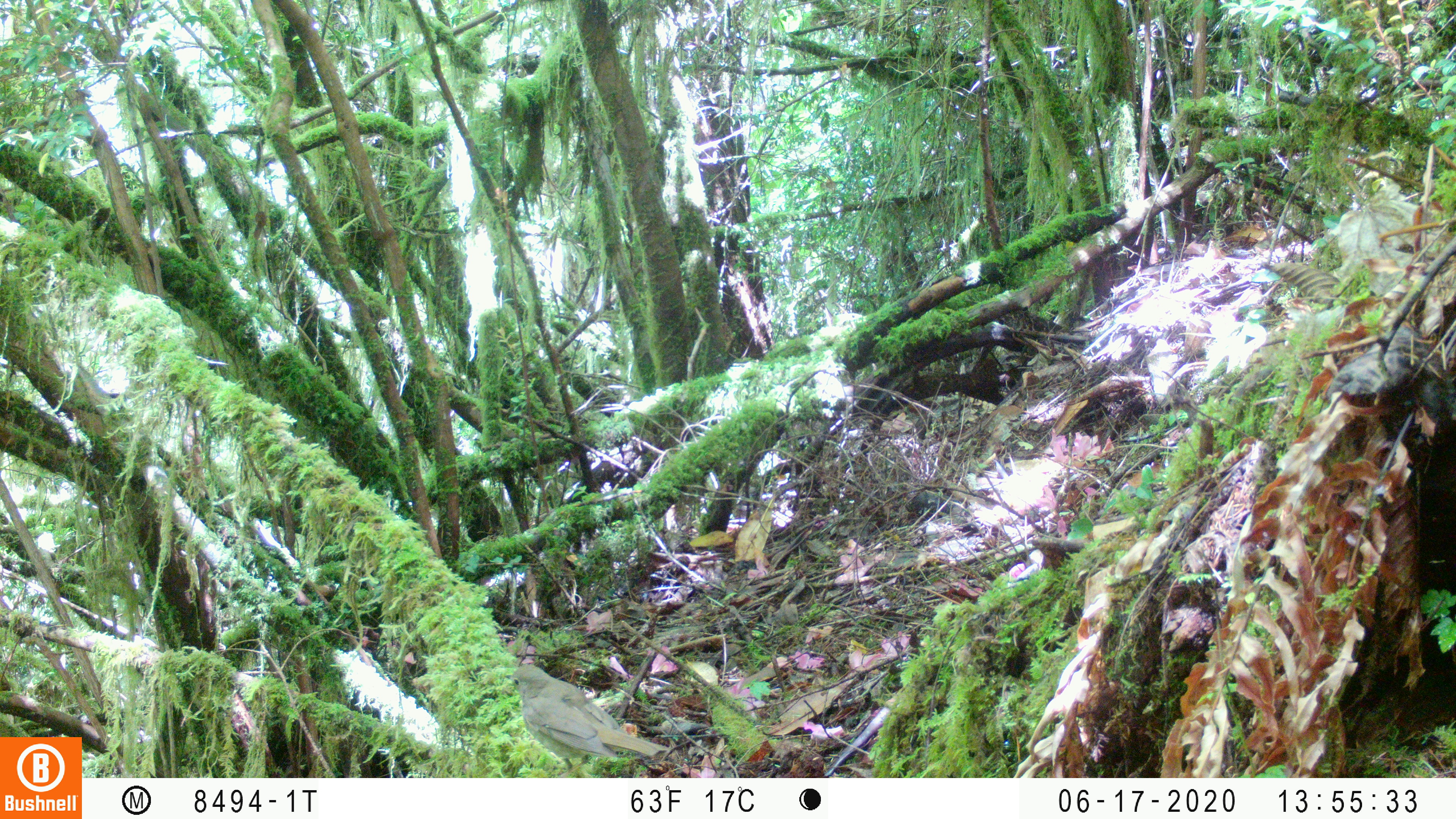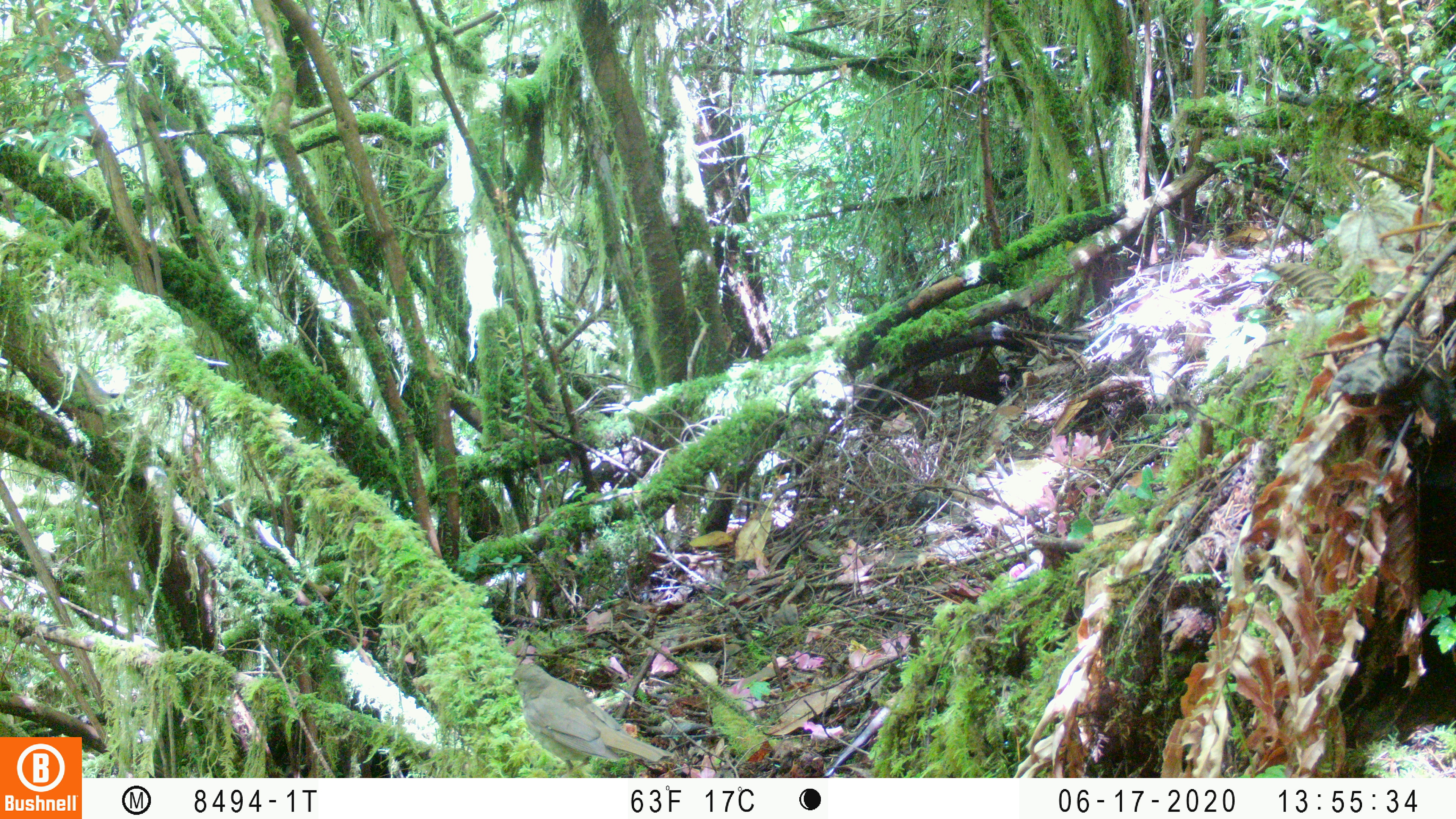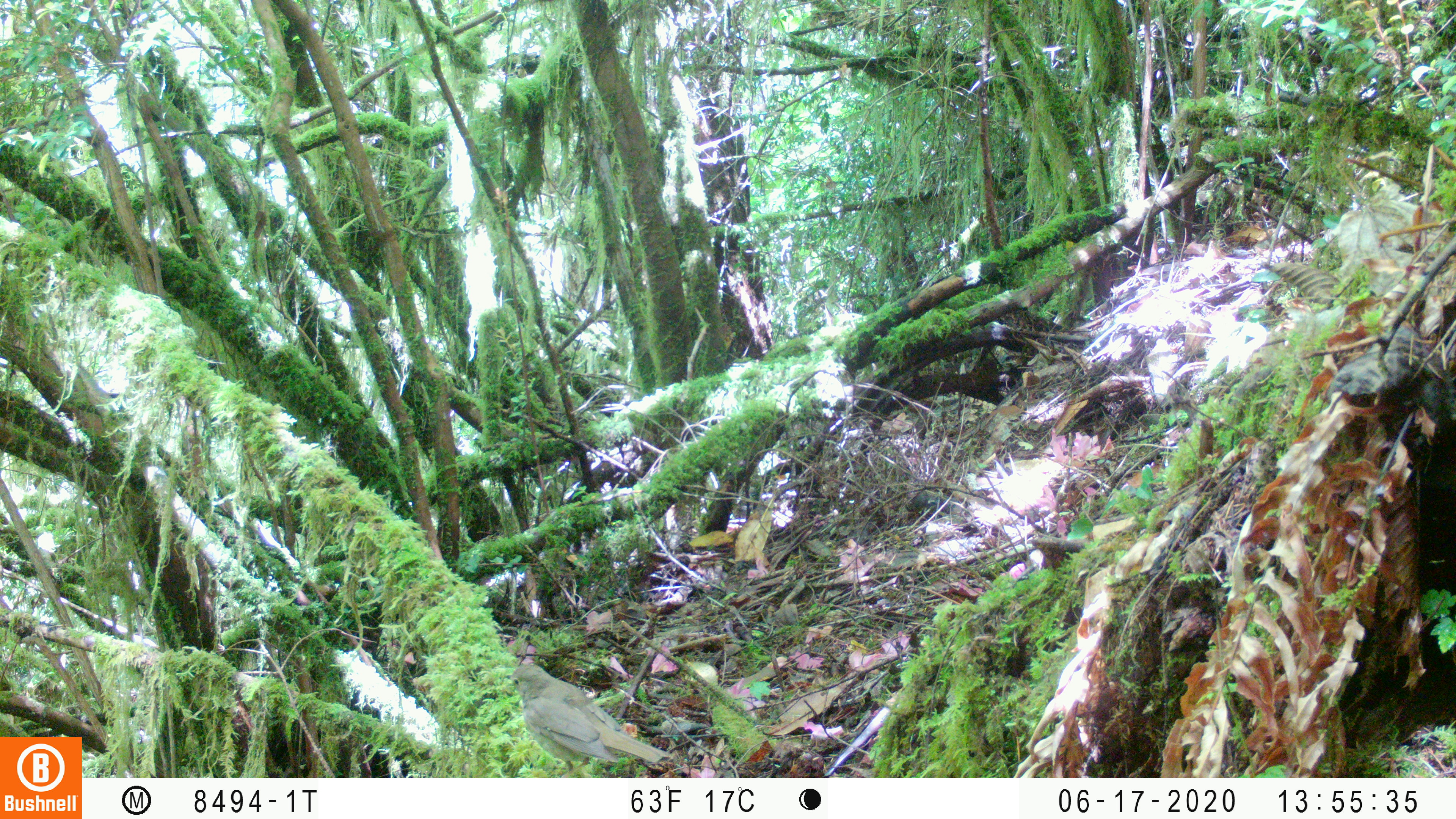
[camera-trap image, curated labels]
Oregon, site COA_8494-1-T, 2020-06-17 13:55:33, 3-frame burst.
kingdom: Animalia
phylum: Chordata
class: Aves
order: Passeriformes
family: Turdidae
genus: Catharus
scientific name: Catharus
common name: brown thrushes and nightingale-thrushes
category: catharus species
Catharus species (brown thrushes and nightingale-thrushes) (Catharus).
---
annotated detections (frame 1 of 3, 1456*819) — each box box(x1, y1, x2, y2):
catharus species: box(506, 662, 668, 767)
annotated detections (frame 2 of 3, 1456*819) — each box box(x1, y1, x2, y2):
catharus species: box(507, 661, 675, 770)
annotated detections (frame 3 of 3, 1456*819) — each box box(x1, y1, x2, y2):
catharus species: box(512, 658, 671, 766)